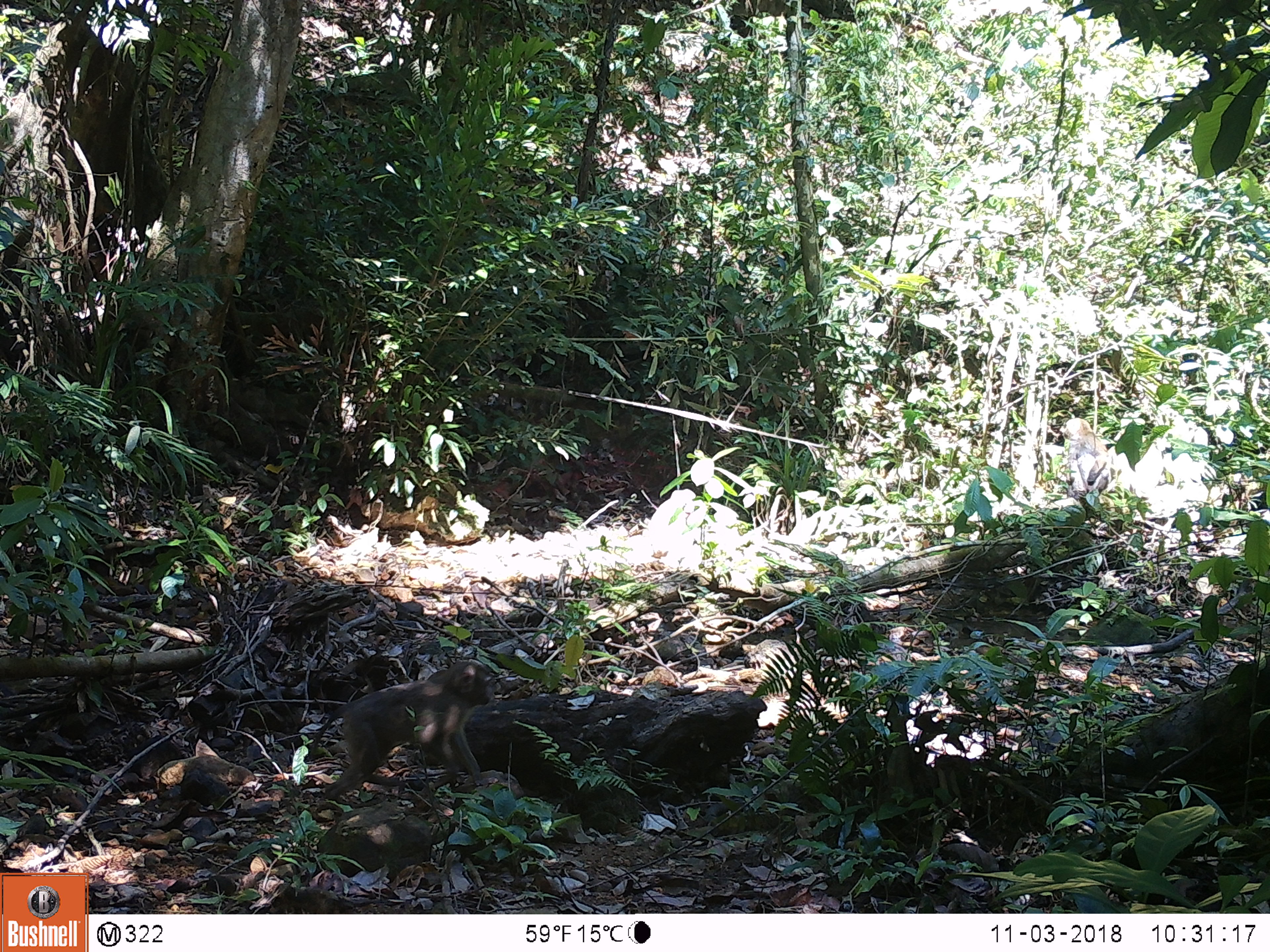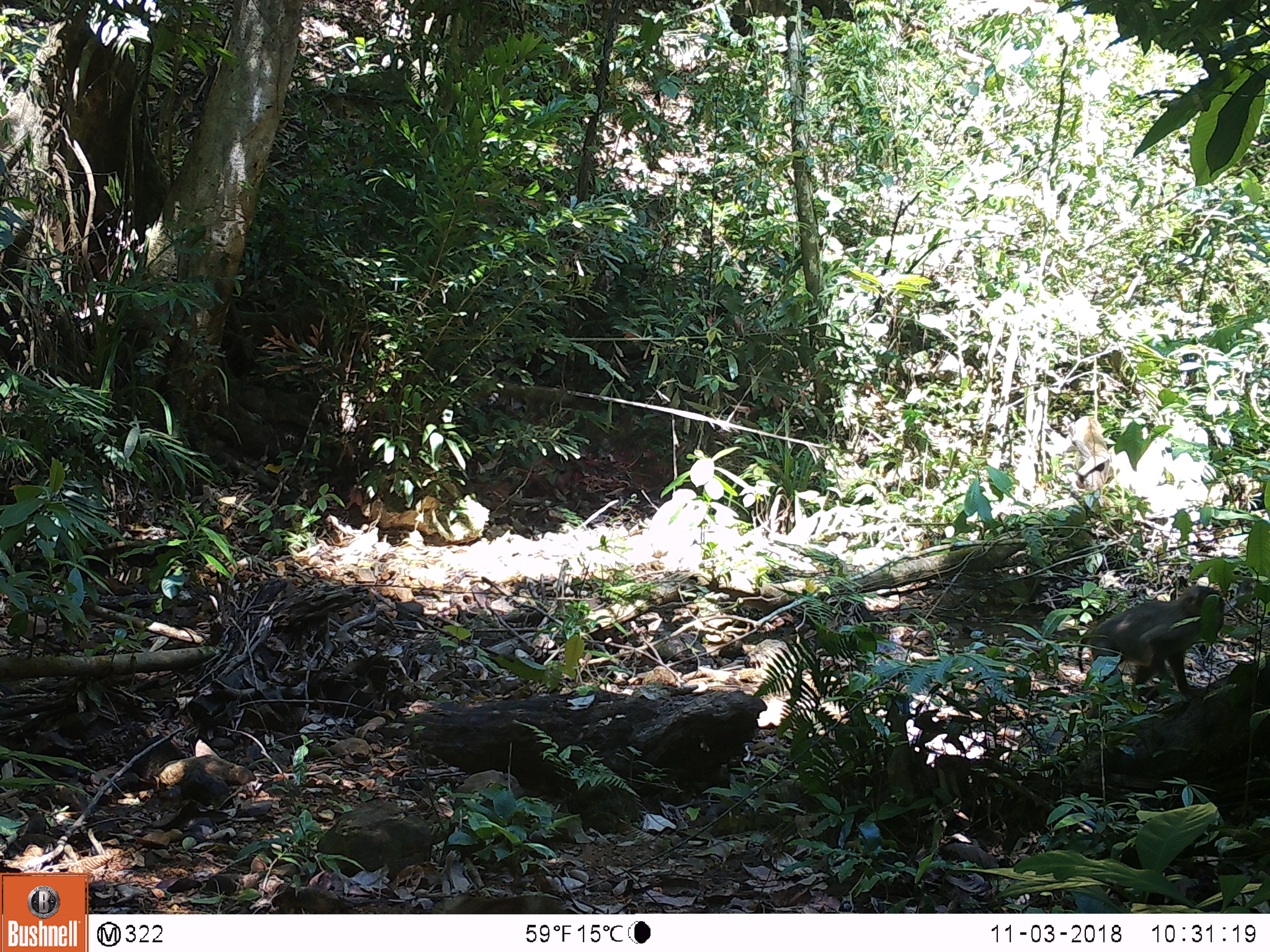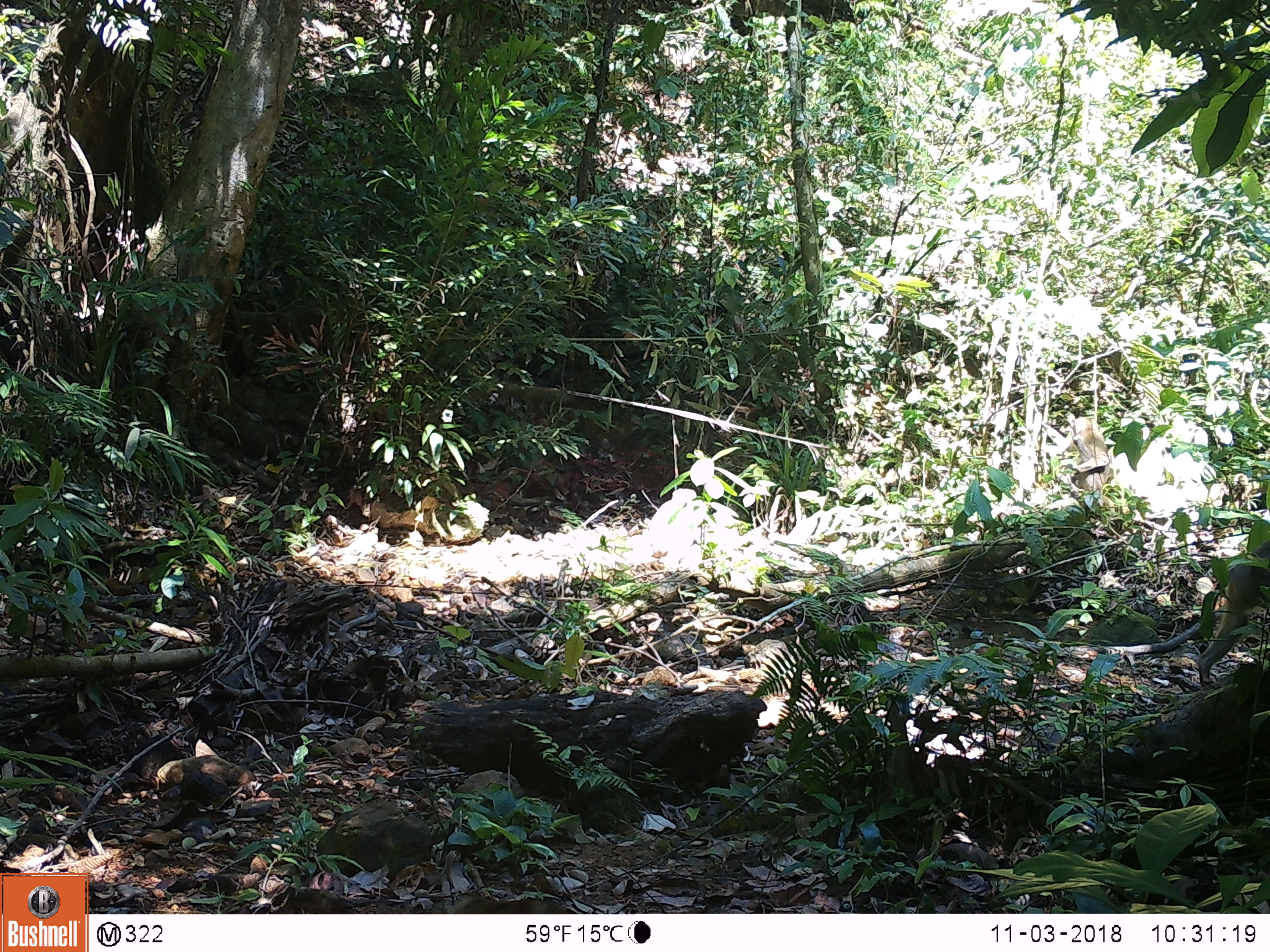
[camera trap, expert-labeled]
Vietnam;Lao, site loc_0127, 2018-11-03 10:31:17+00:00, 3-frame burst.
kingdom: Animalia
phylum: Chordata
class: Mammalia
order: Primates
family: Cercopithecidae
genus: Macaca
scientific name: Macaca nemestrina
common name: pig-tailed macaque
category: pig tailed macaque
Pig tailed macaque (pig-tailed macaque) (Macaca nemestrina). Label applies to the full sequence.